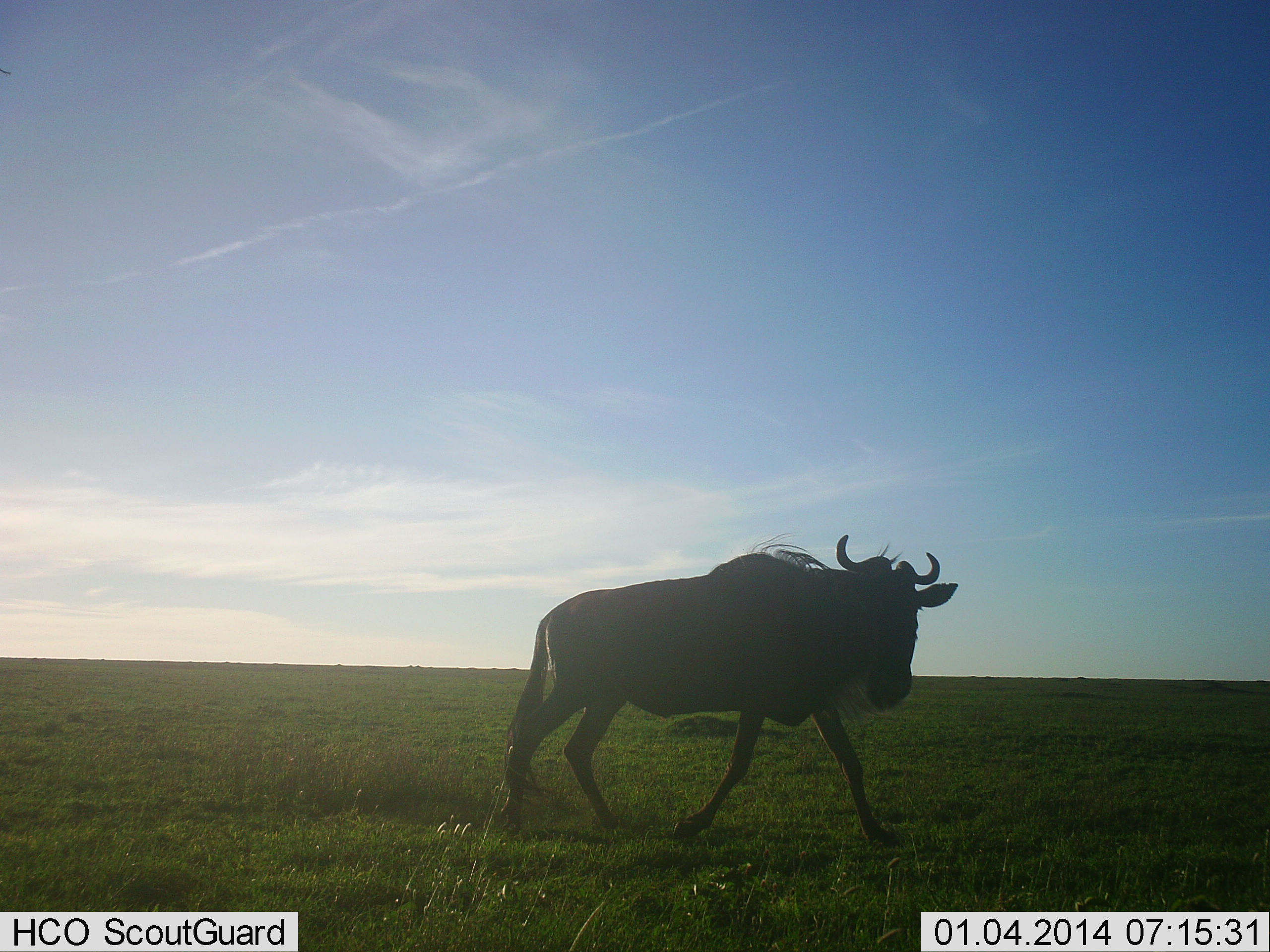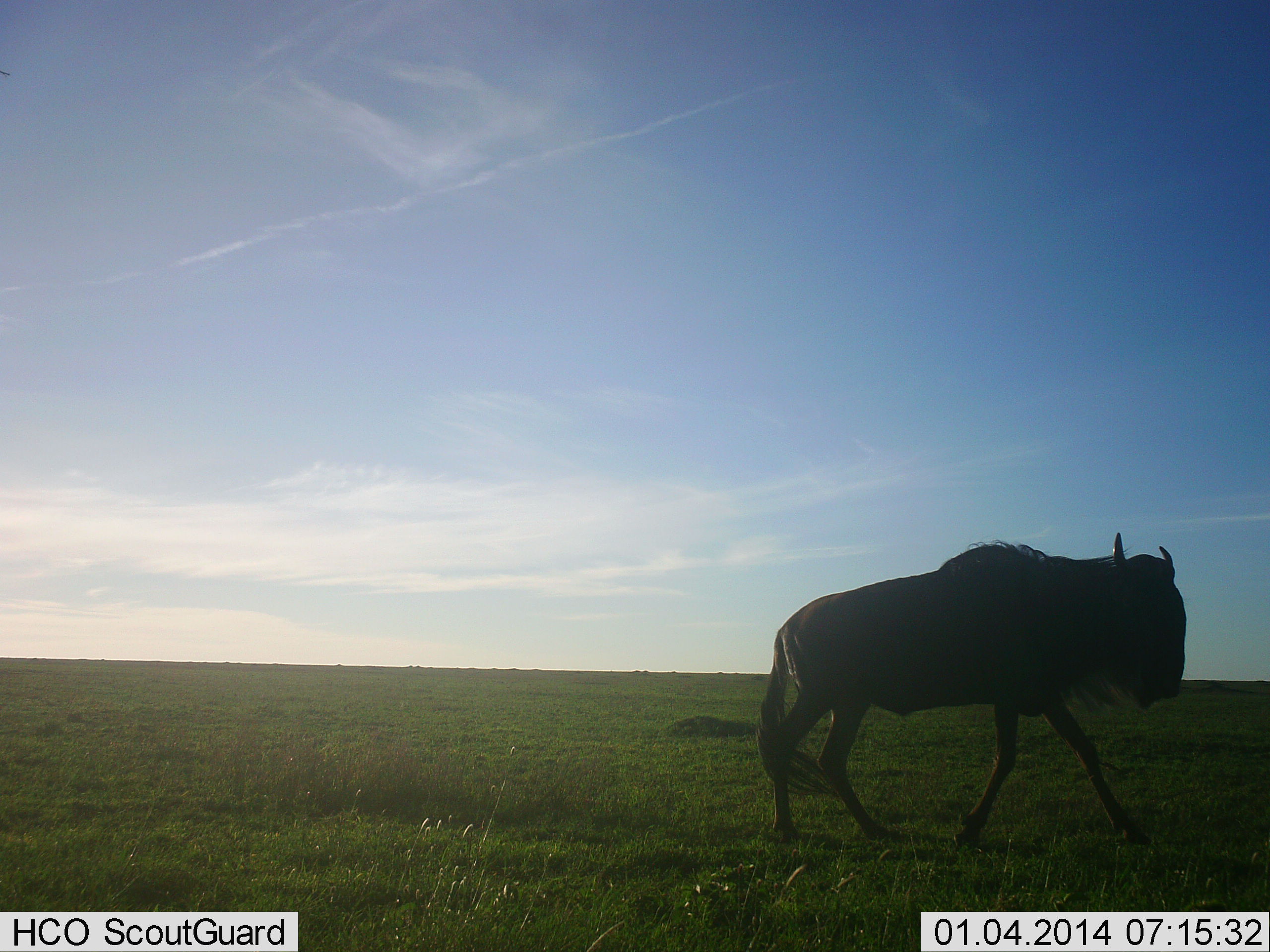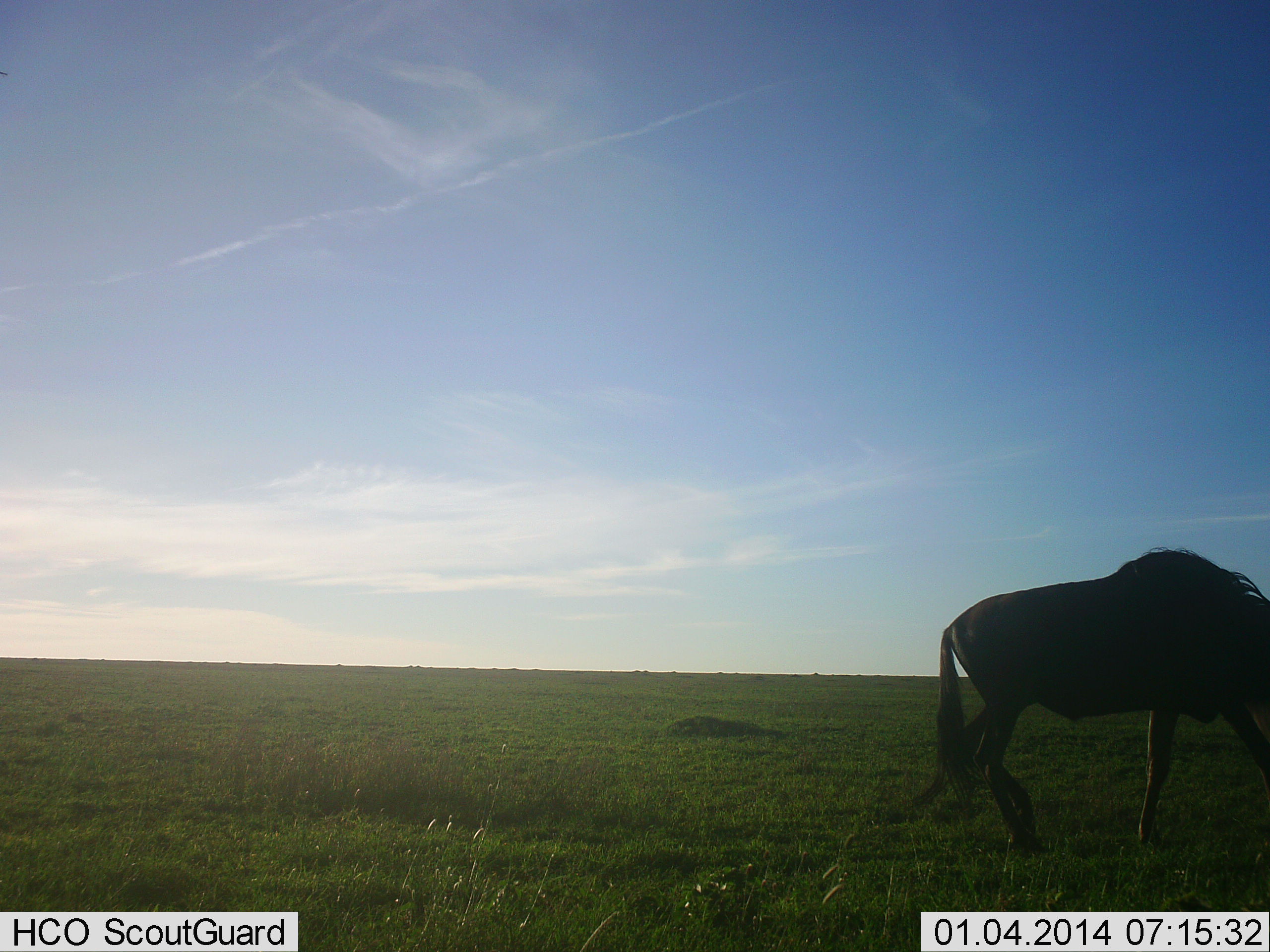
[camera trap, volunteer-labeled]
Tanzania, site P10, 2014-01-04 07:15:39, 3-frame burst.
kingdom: Animalia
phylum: Chordata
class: Mammalia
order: Artiodactyla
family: Bovidae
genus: Connochaetes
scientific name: Connochaetes taurinus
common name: blue wildebeest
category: wildebeest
Wildebeest (blue wildebeest) (Connochaetes taurinus), count 1. Behavior (volunteer vote fractions): standing 10%, resting 10%, moving 90%, interacting 0%. Young present (vote fraction): 0%. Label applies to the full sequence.